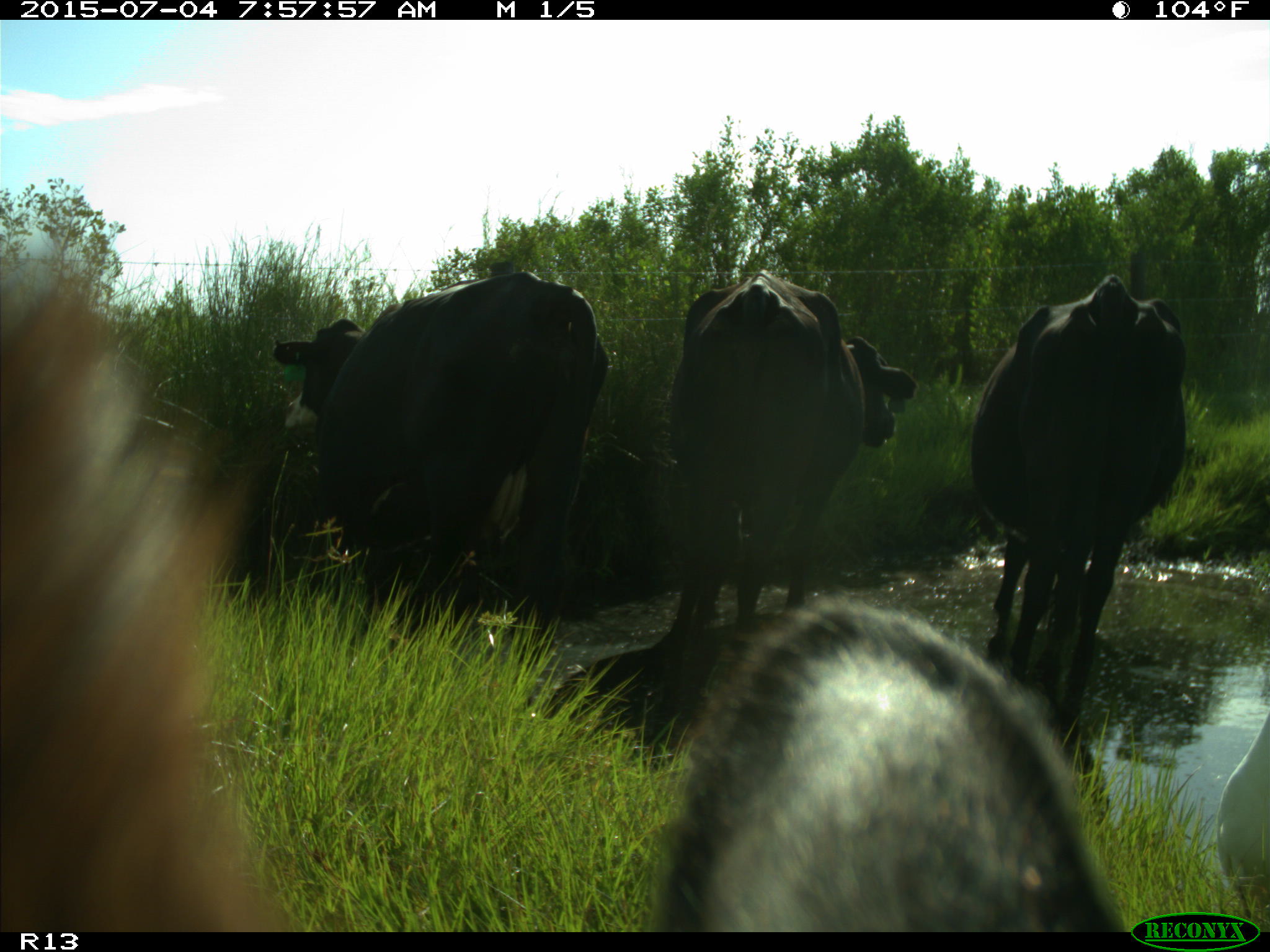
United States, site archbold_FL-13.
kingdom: Animalia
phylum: Chordata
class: Mammalia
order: Artiodactyla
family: Bovidae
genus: Bos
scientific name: Bos taurus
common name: domestic cow